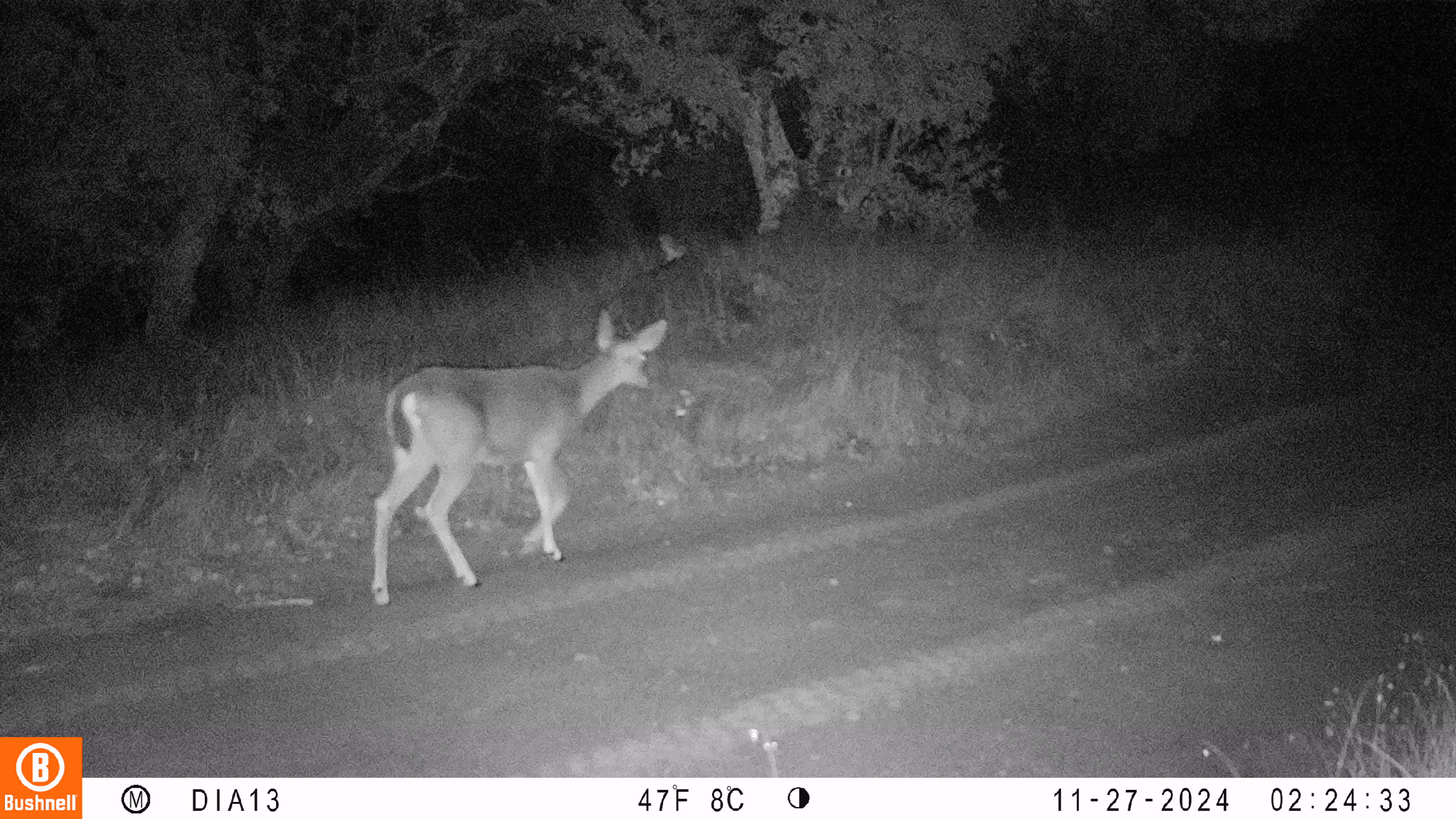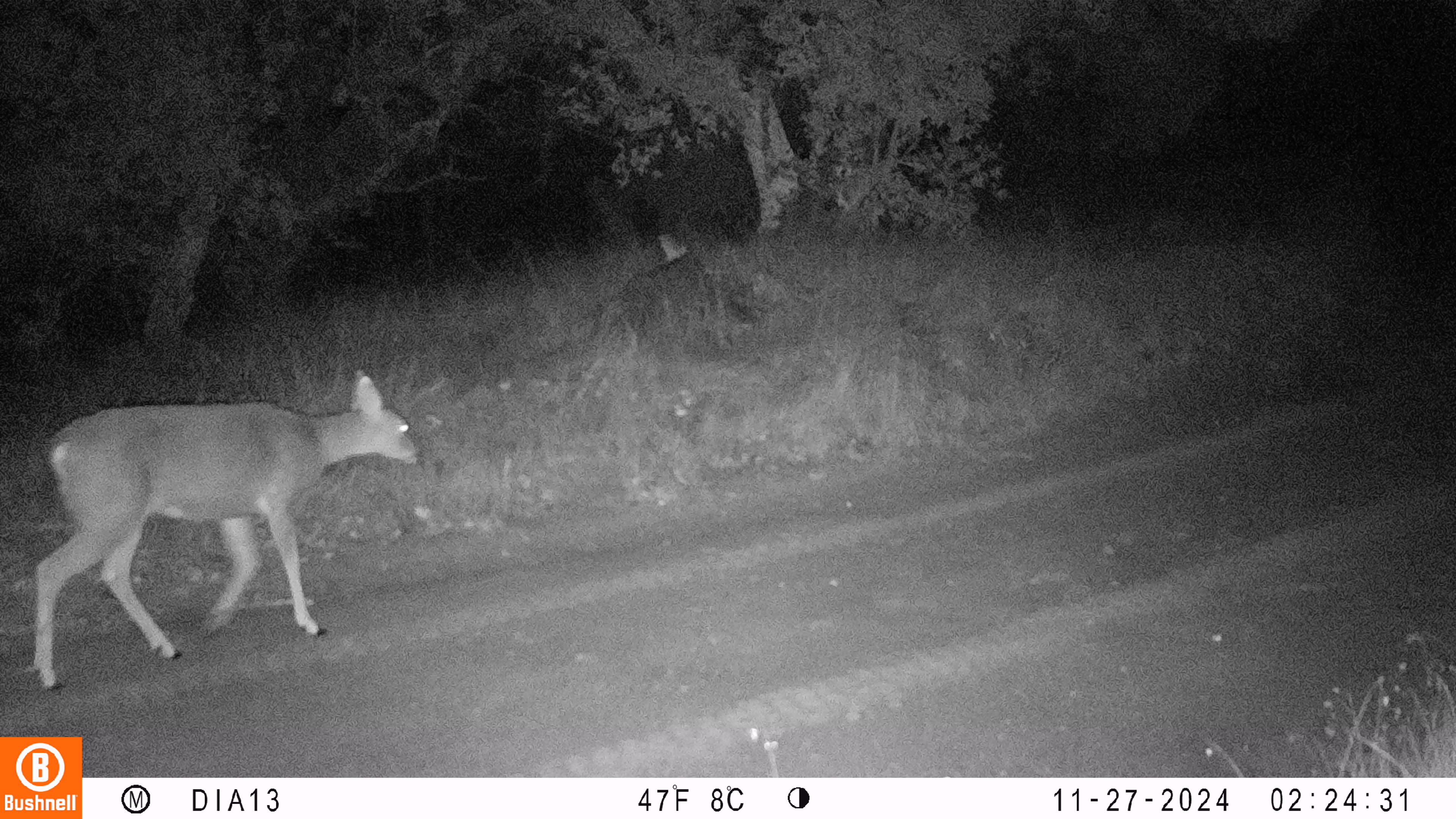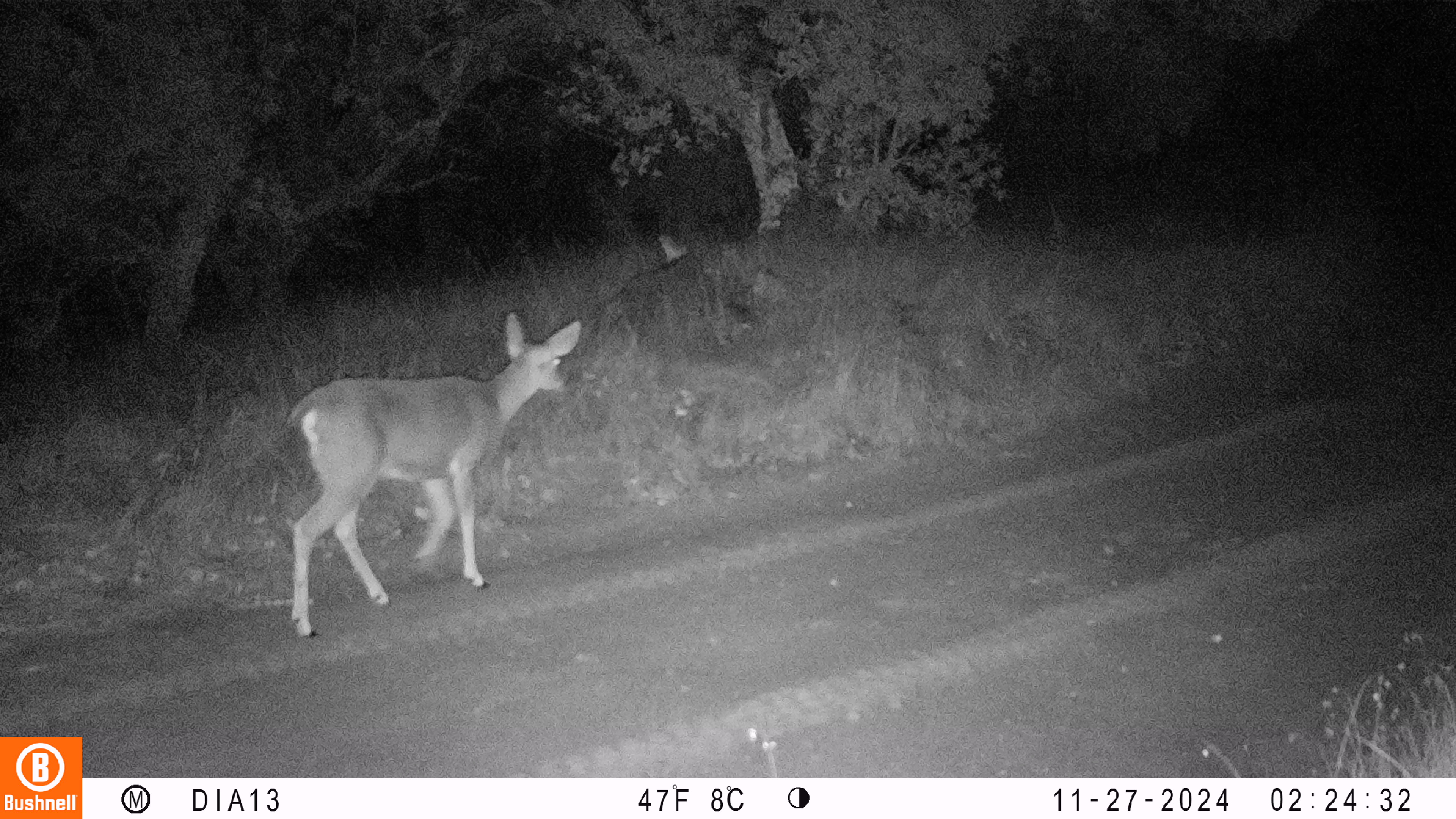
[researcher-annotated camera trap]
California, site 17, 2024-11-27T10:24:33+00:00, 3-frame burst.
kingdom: Animalia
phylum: Chordata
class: Mammalia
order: Artiodactyla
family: Cervidae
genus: Odocoileus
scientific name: Odocoileus hemionus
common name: mule deer